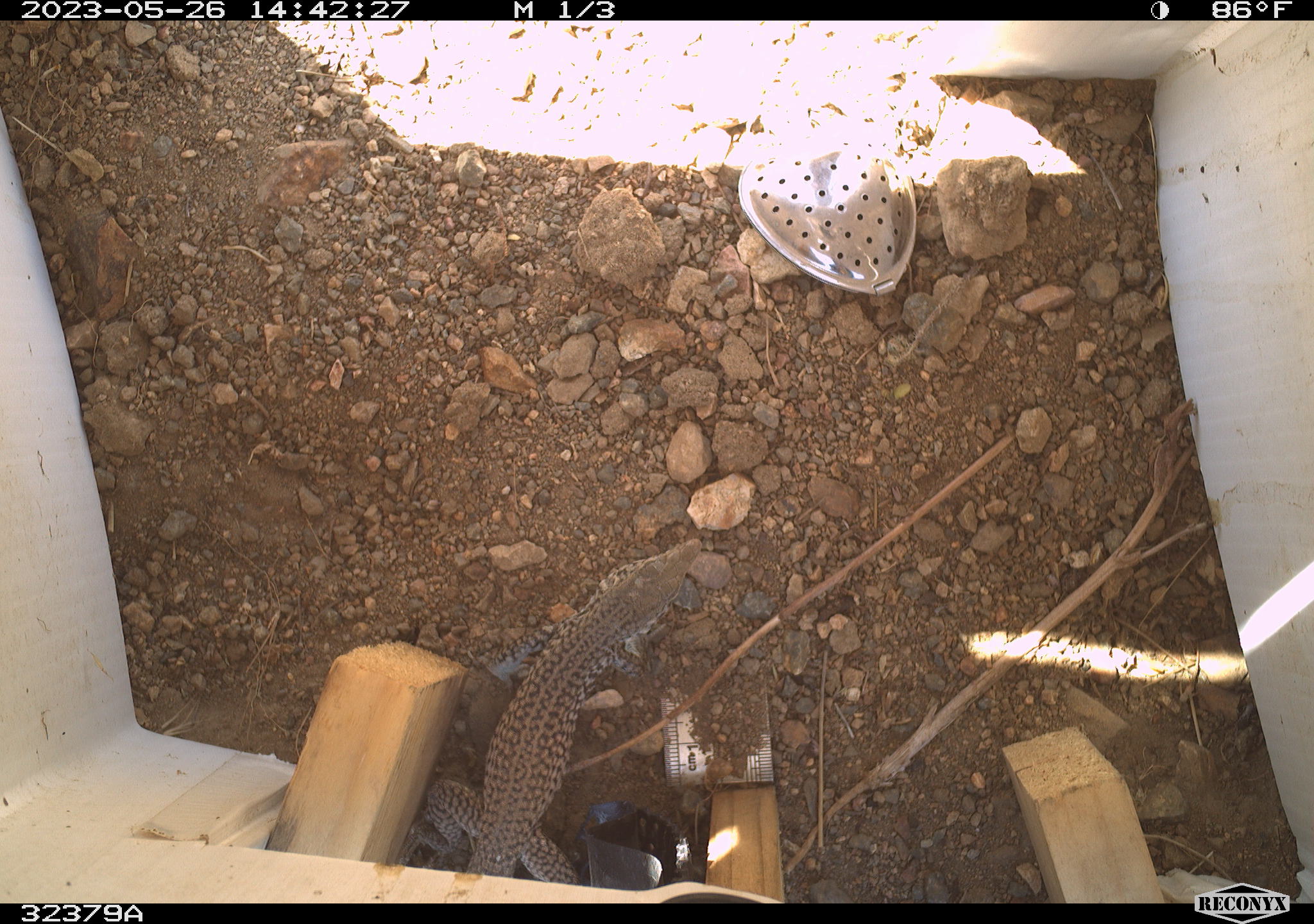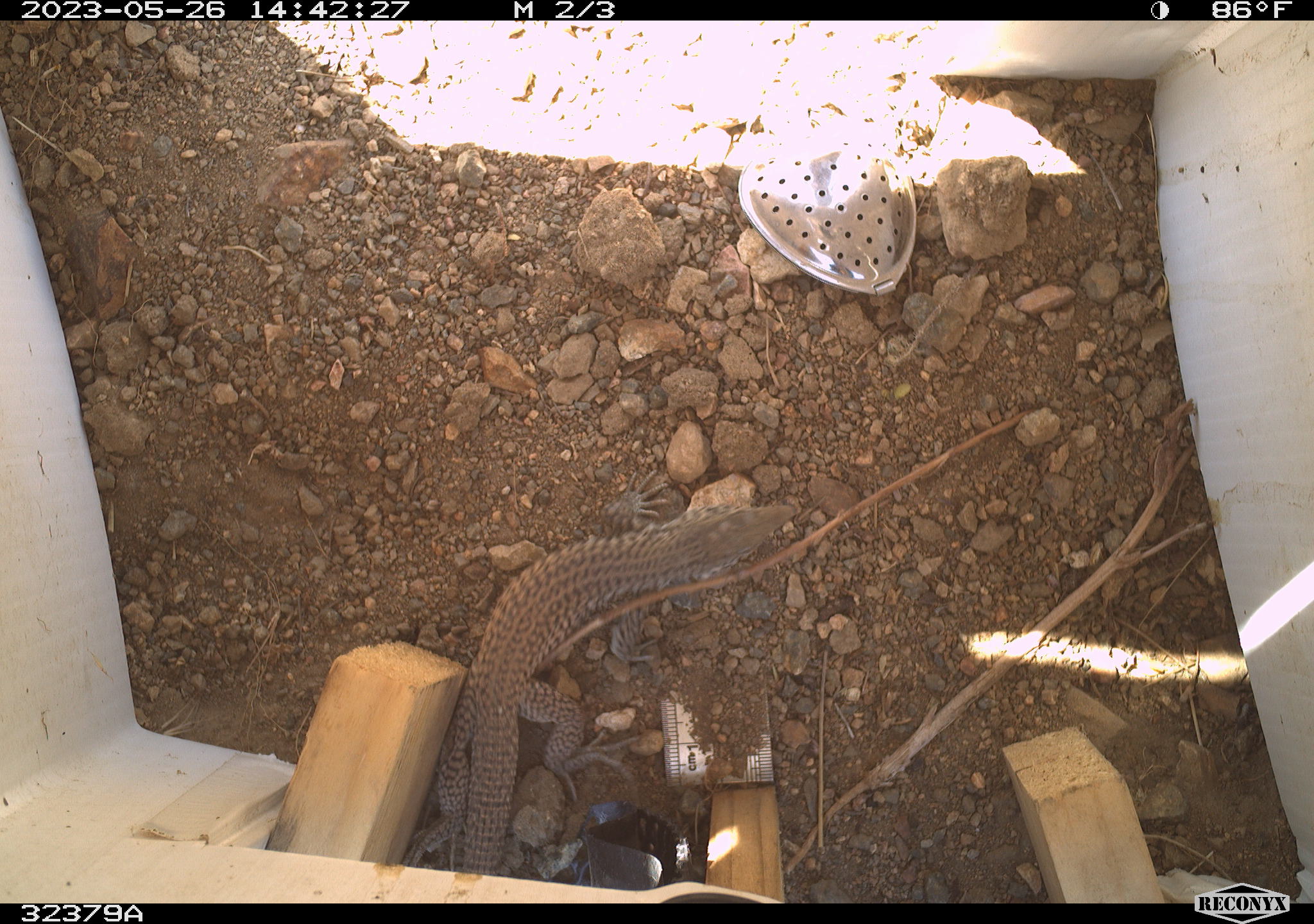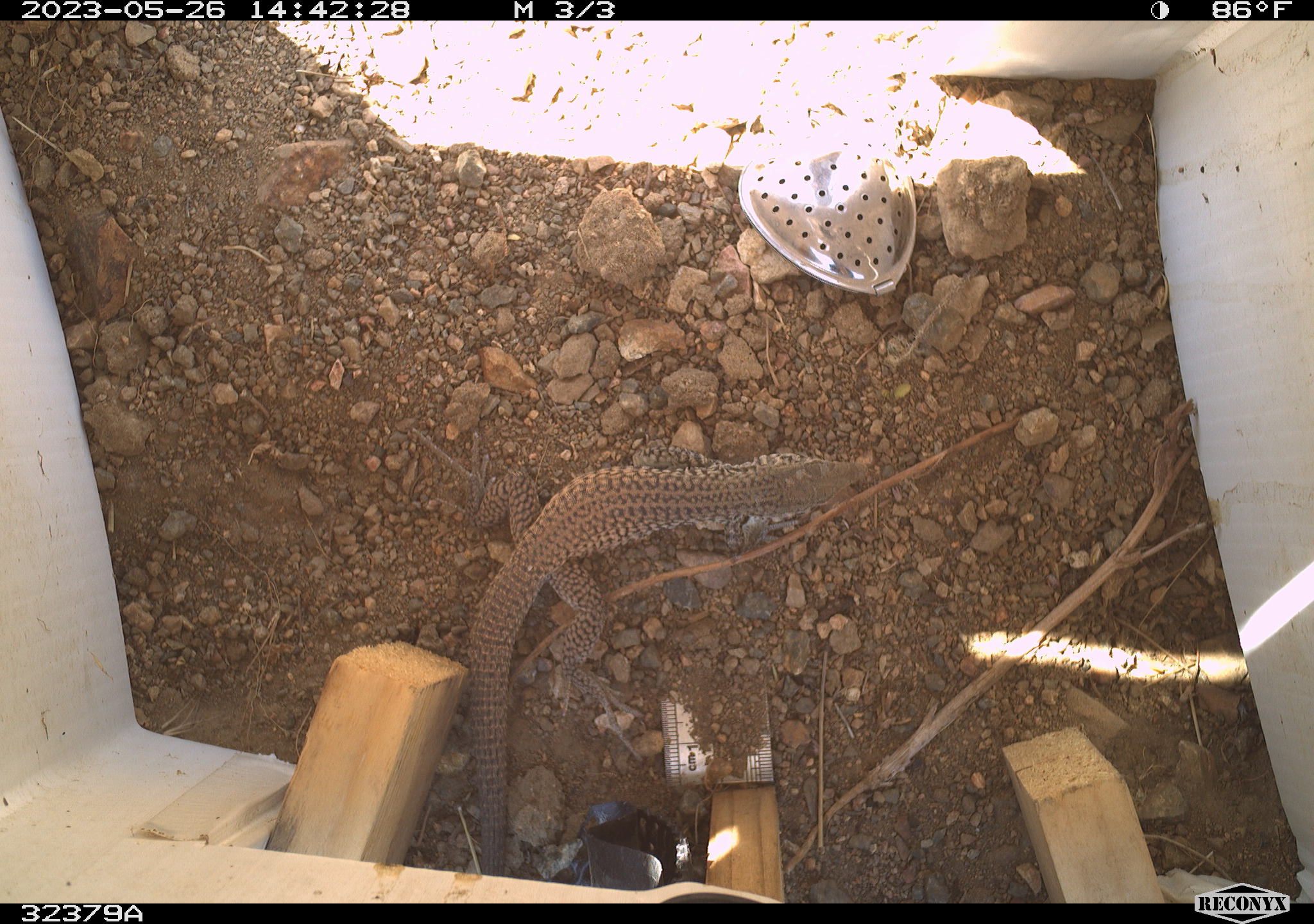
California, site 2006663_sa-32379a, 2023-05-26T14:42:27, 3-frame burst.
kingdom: Animalia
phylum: Chordata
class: Reptilia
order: Squamata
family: Teiidae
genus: Aspidoscelis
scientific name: Aspidoscelis tigris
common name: western whiptail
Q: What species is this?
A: Western whiptail (Aspidoscelis tigris).